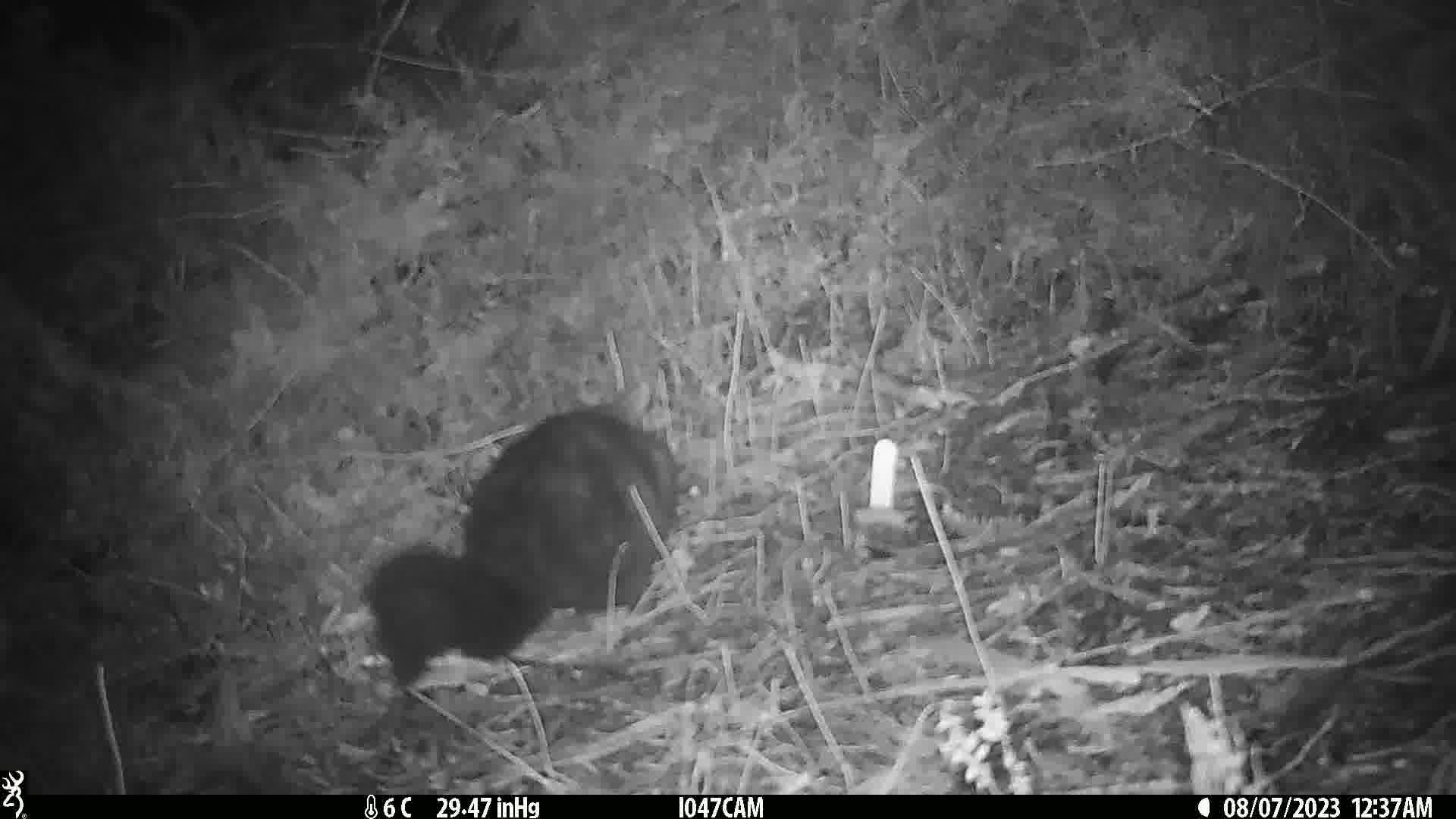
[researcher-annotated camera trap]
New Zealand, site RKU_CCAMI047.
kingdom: Animalia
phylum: Chordata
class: Mammalia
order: Diprotodontia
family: Phalangeridae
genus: Trichosurus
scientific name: Trichosurus vulpecula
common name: common brushtail possum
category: possum